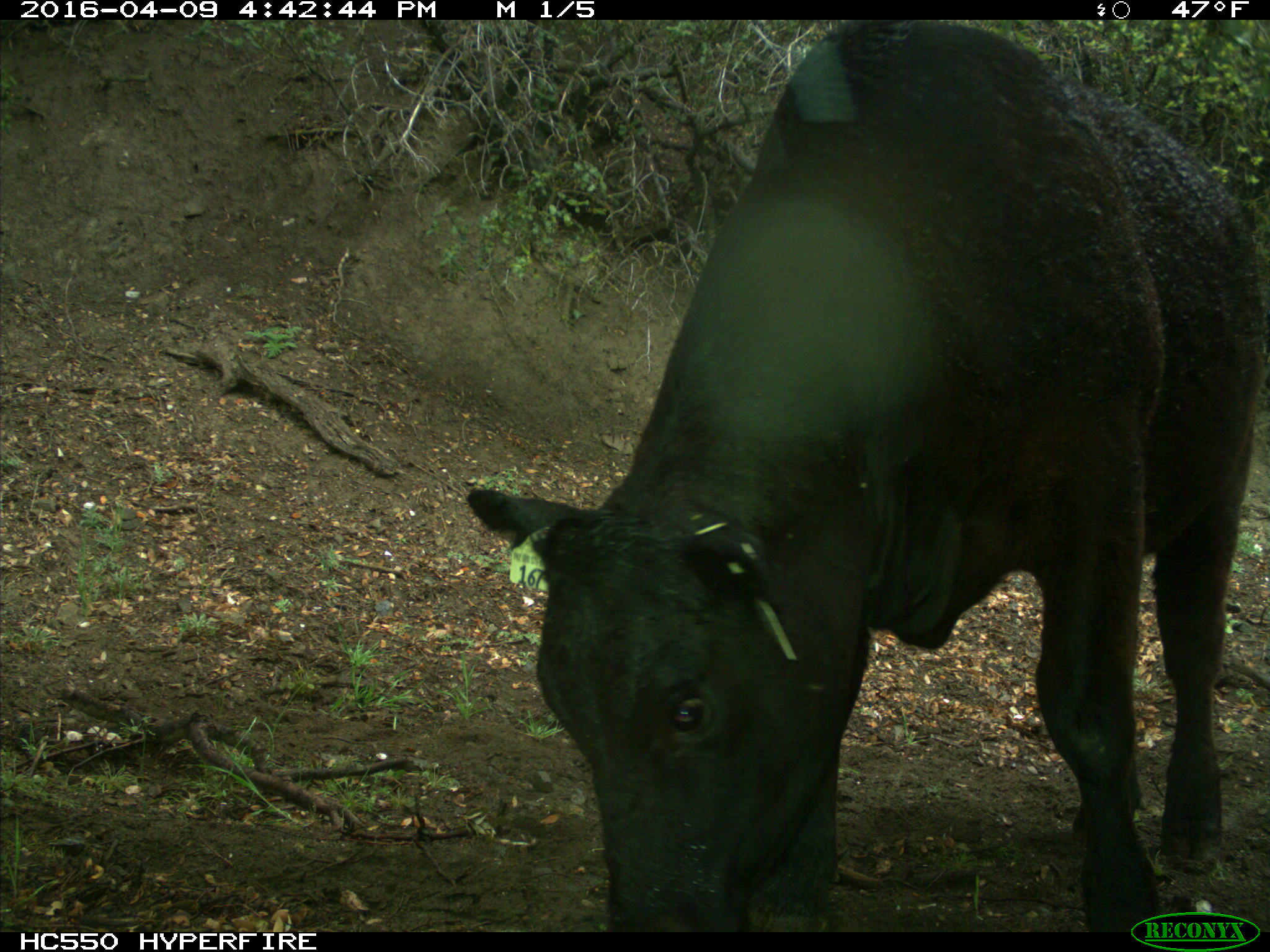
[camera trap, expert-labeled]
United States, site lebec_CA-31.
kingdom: Animalia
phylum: Chordata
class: Mammalia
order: Artiodactyla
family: Bovidae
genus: Bos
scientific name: Bos taurus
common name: domestic cow